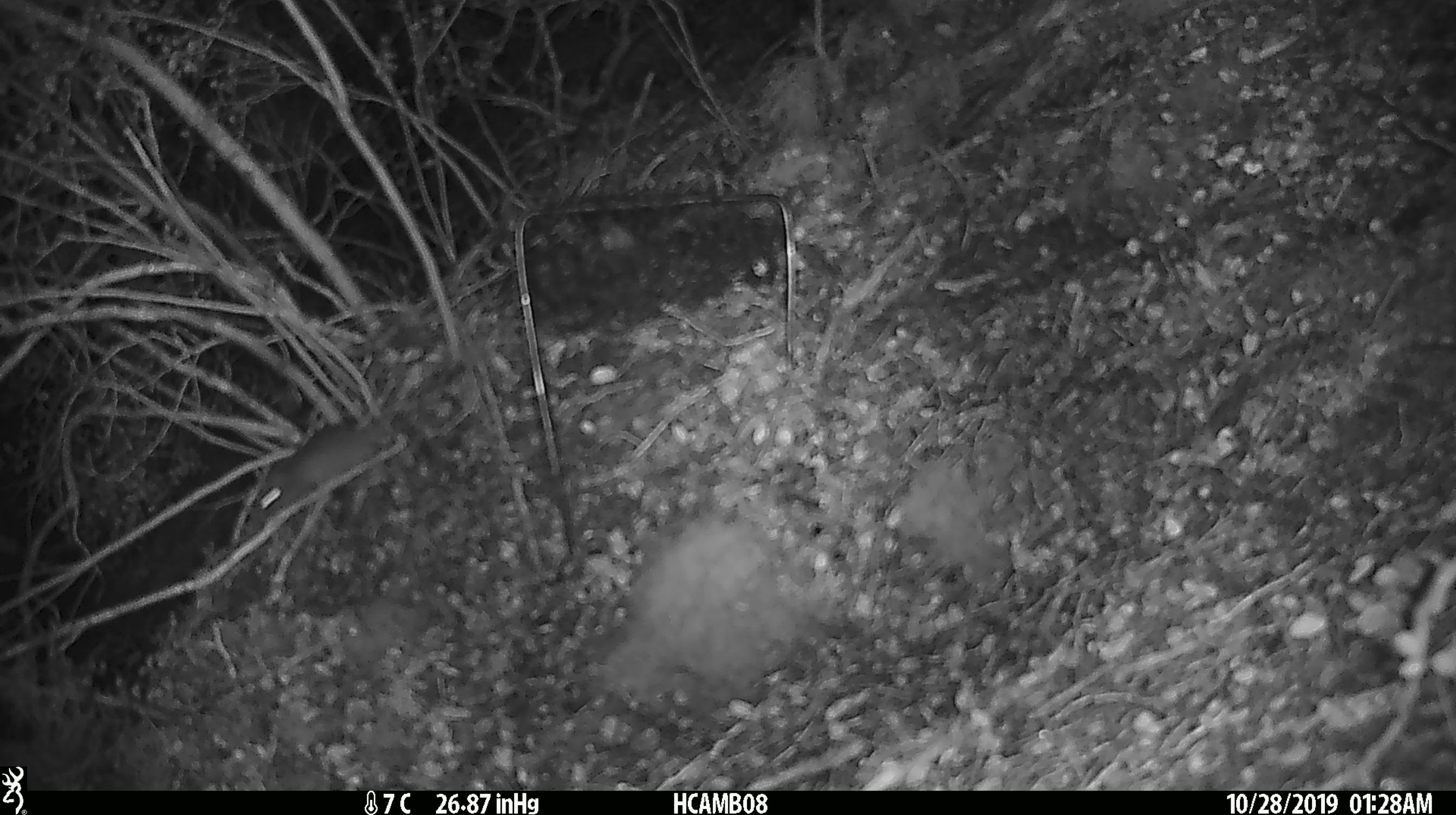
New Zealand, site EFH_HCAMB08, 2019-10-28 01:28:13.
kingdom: Animalia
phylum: Chordata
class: Mammalia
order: Rodentia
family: Muridae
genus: Mus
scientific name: Mus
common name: mouse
Mouse (Mus).